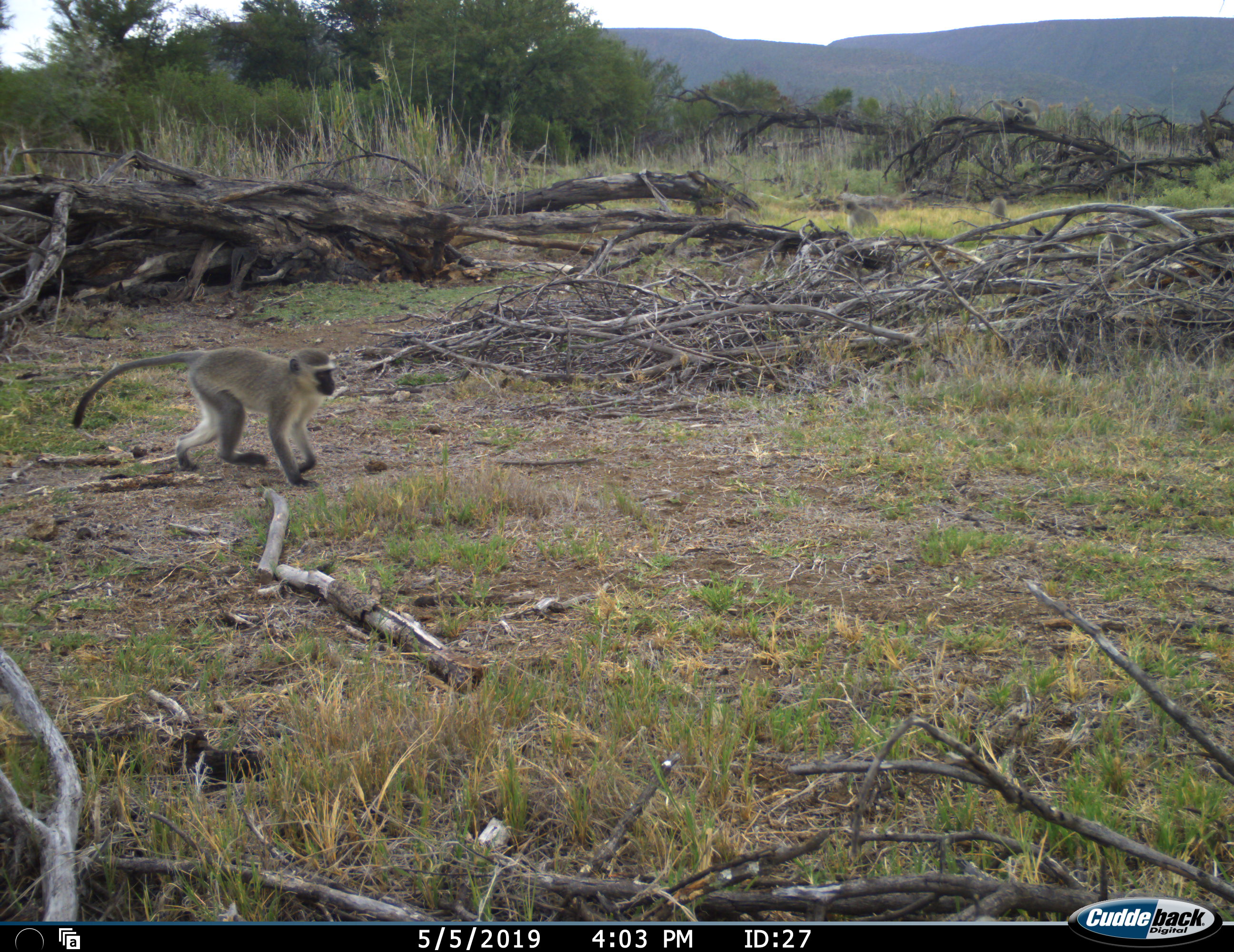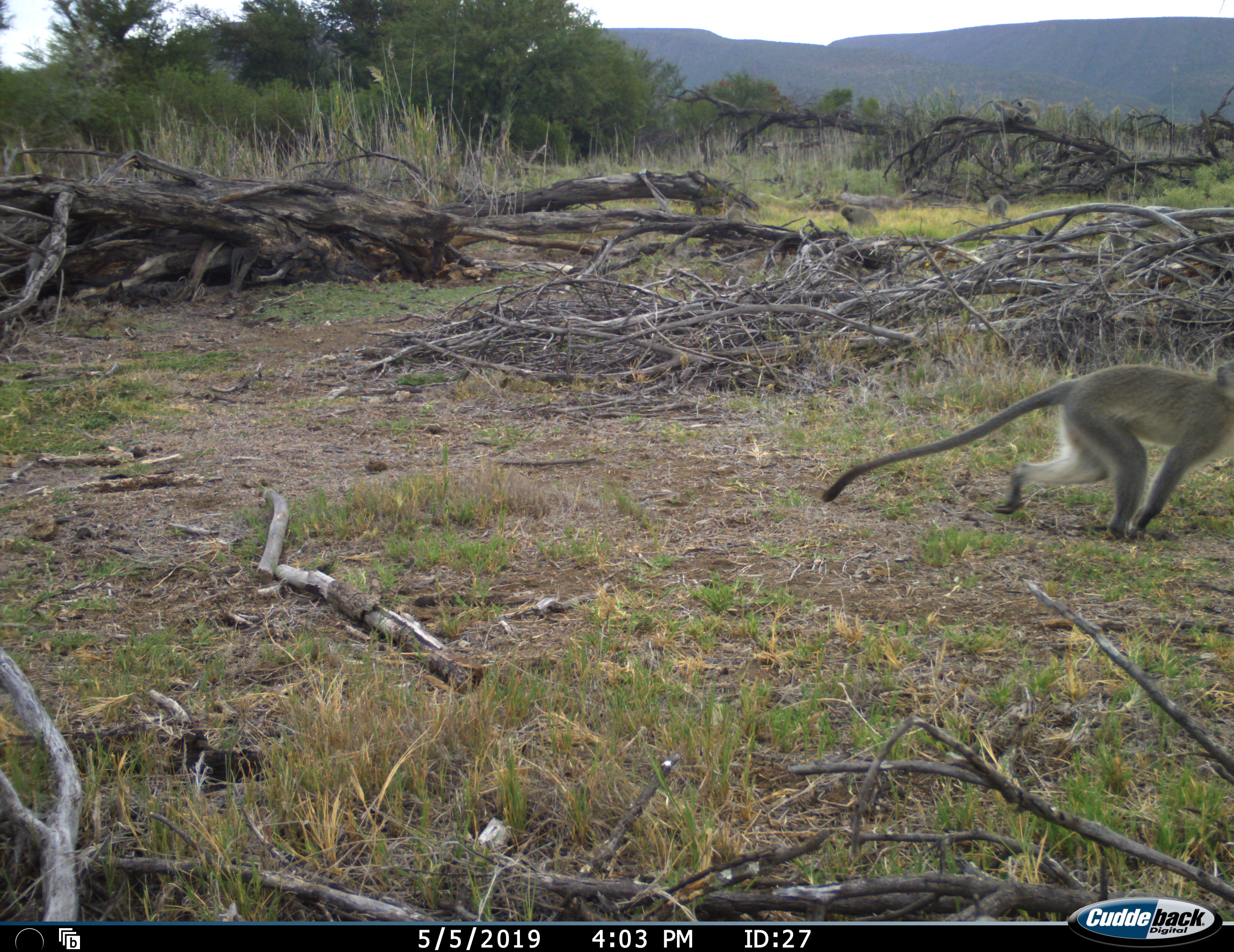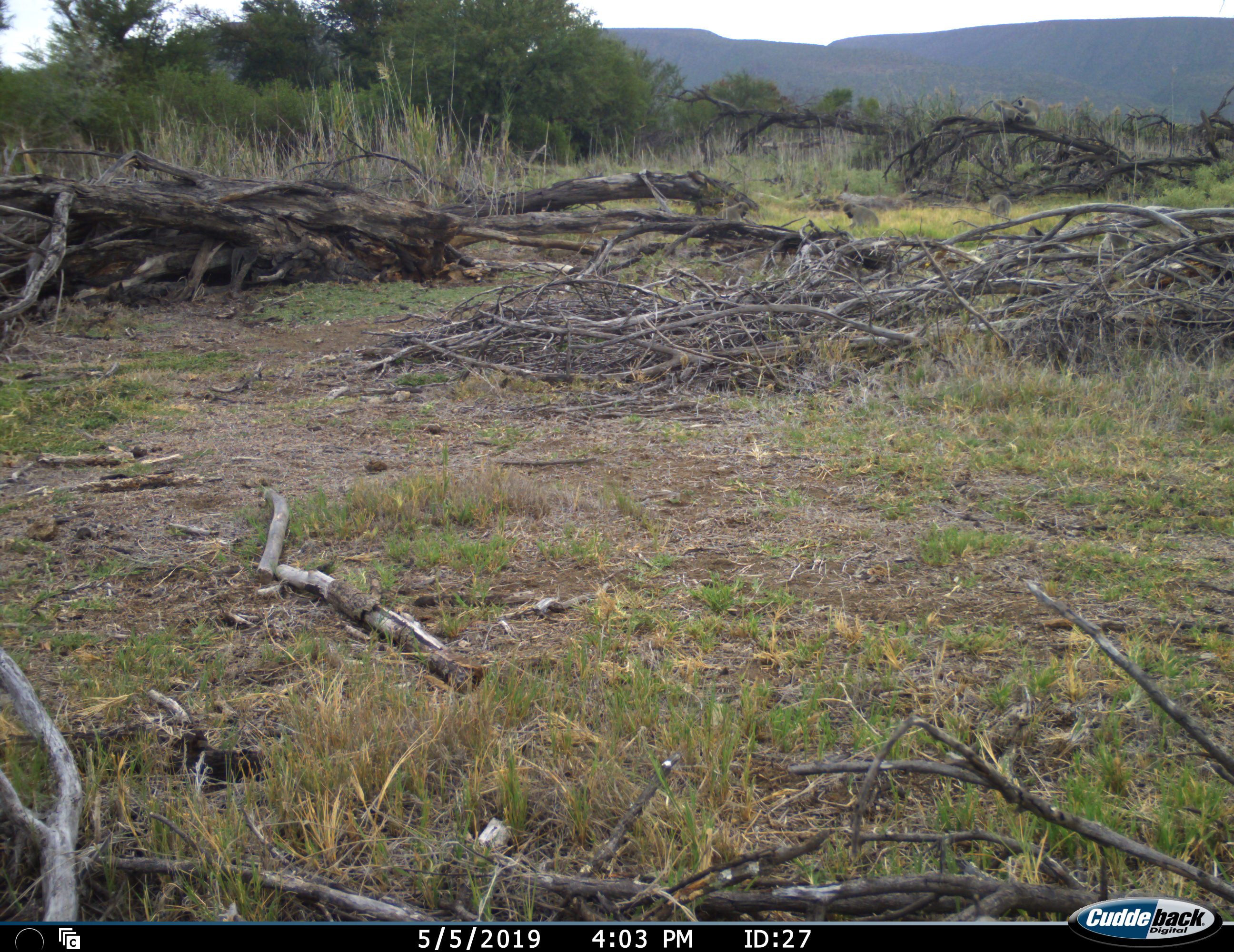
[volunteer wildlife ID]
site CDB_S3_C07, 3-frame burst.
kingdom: Animalia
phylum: Chordata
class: Mammalia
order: Primates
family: Cercopithecidae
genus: Chlorocebus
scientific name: Chlorocebus pygerythrus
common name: vervet monkey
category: monkeyvervet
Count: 1.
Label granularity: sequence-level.